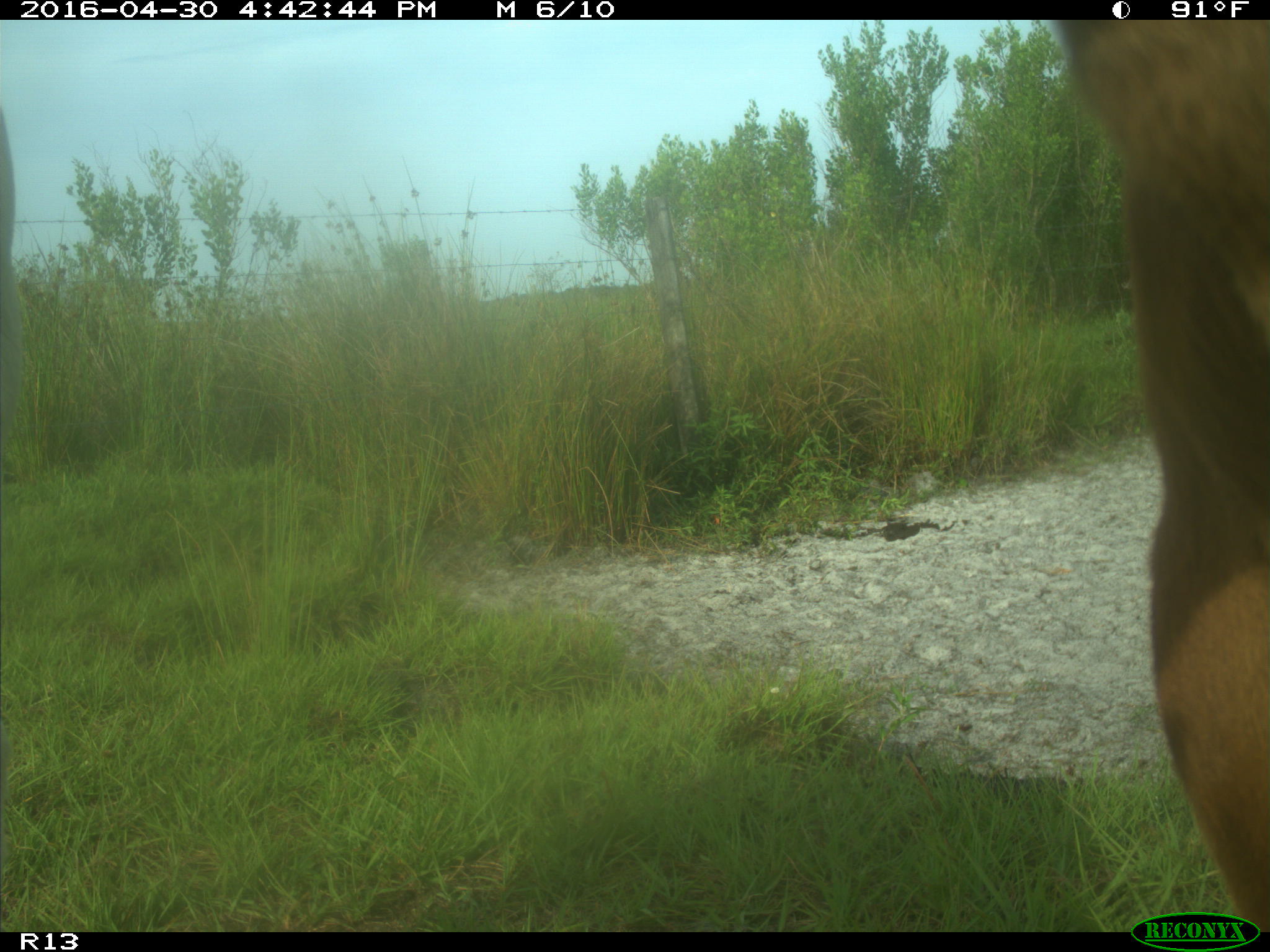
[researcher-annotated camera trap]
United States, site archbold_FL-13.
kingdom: Animalia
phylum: Chordata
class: Mammalia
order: Artiodactyla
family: Bovidae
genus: Bos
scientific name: Bos taurus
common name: domestic cow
Bos taurus (domestic cow).